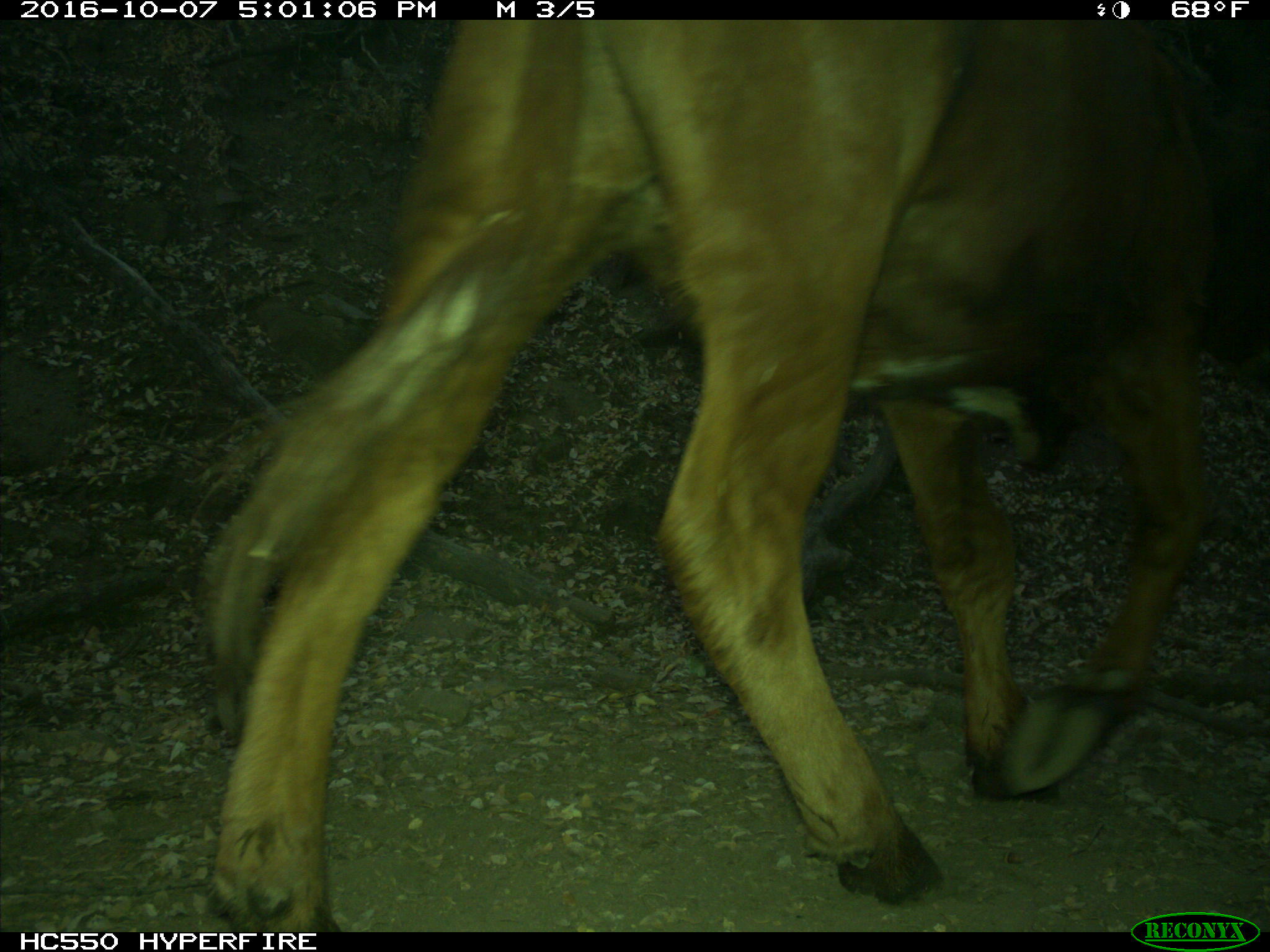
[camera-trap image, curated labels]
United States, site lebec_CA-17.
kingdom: Animalia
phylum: Chordata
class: Mammalia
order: Artiodactyla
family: Bovidae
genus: Bos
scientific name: Bos taurus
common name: domestic cow